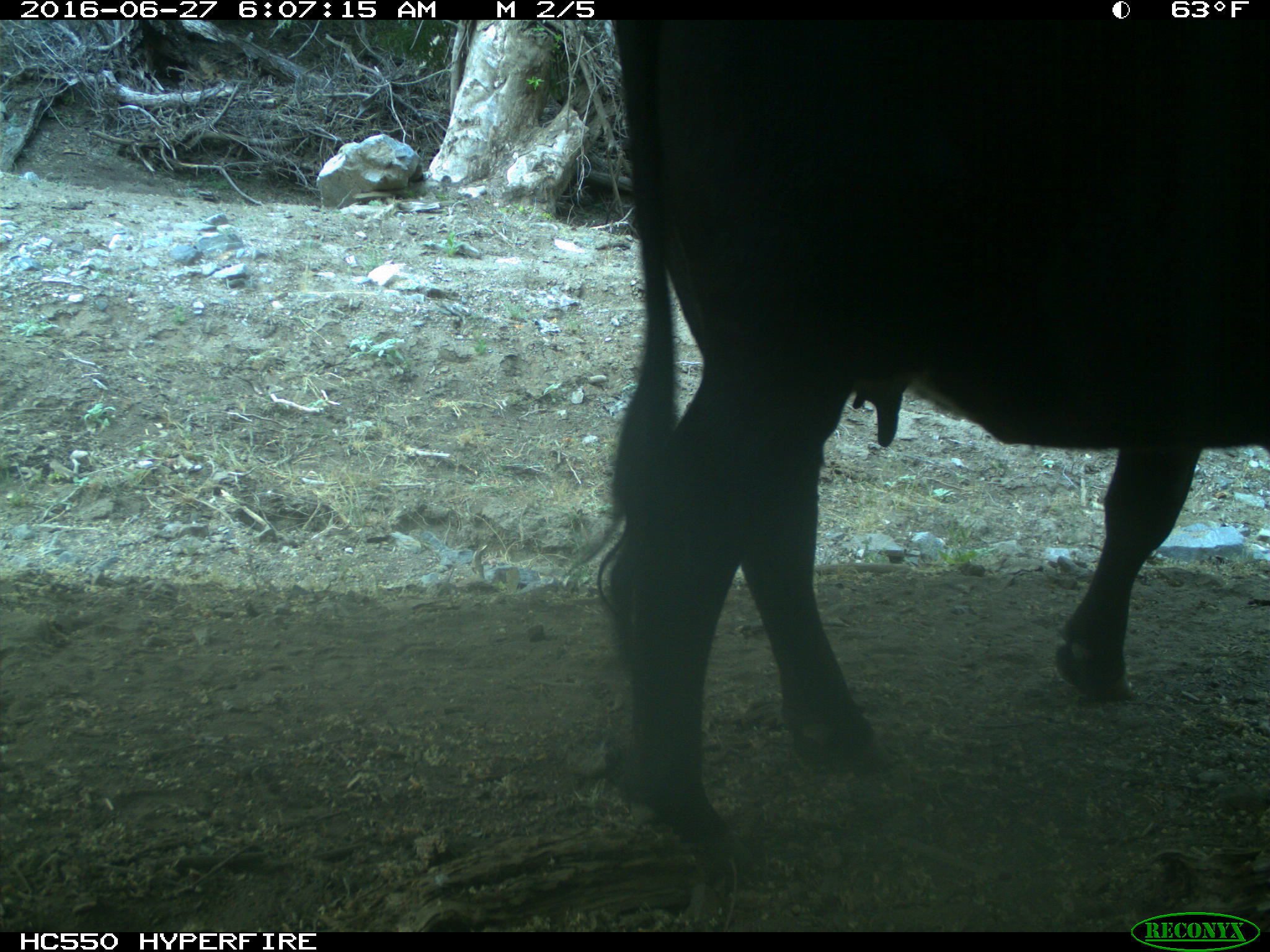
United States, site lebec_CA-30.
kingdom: Animalia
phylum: Chordata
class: Mammalia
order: Artiodactyla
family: Bovidae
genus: Bos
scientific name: Bos taurus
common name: domestic cow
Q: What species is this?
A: Bos taurus (domestic cow).